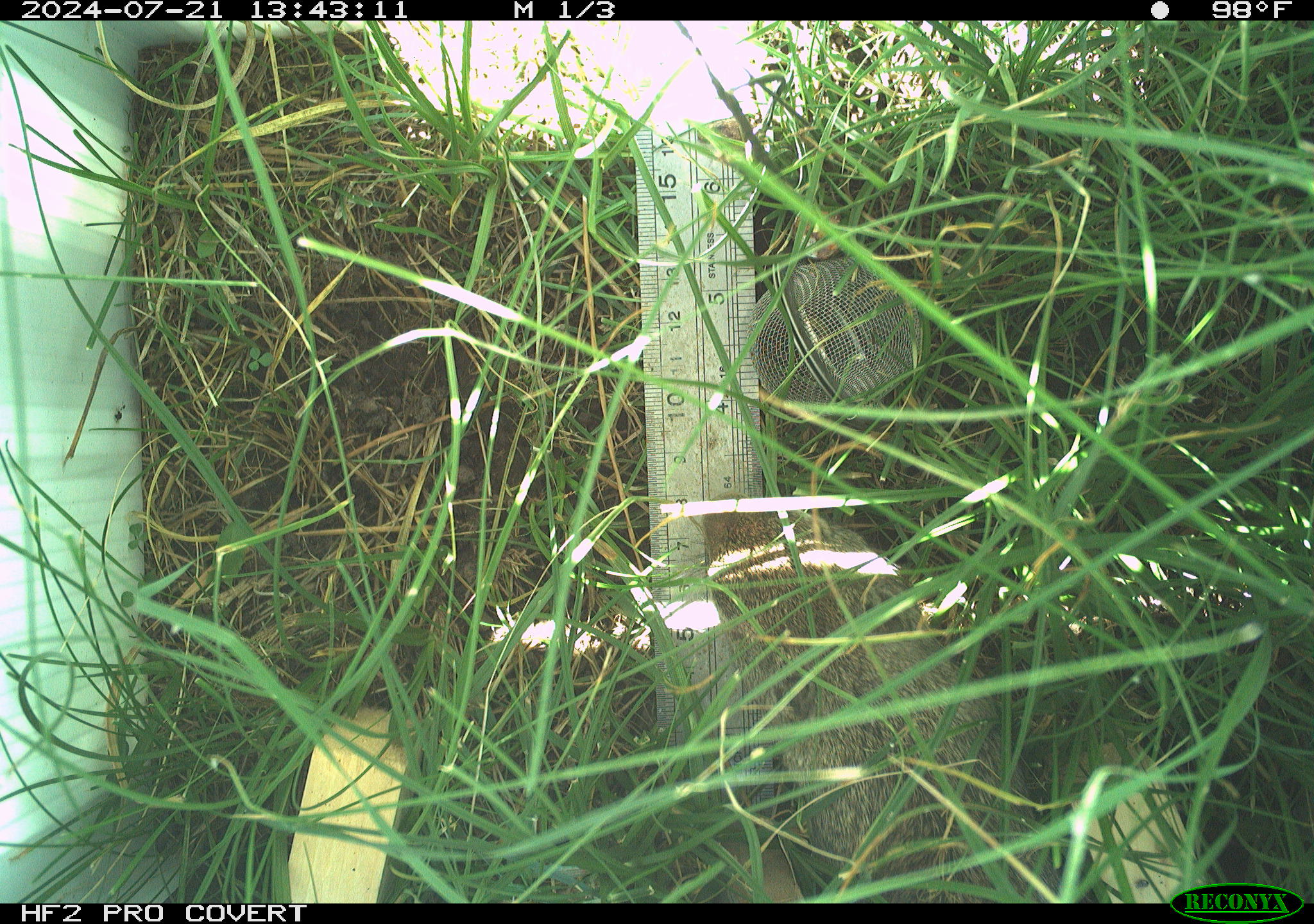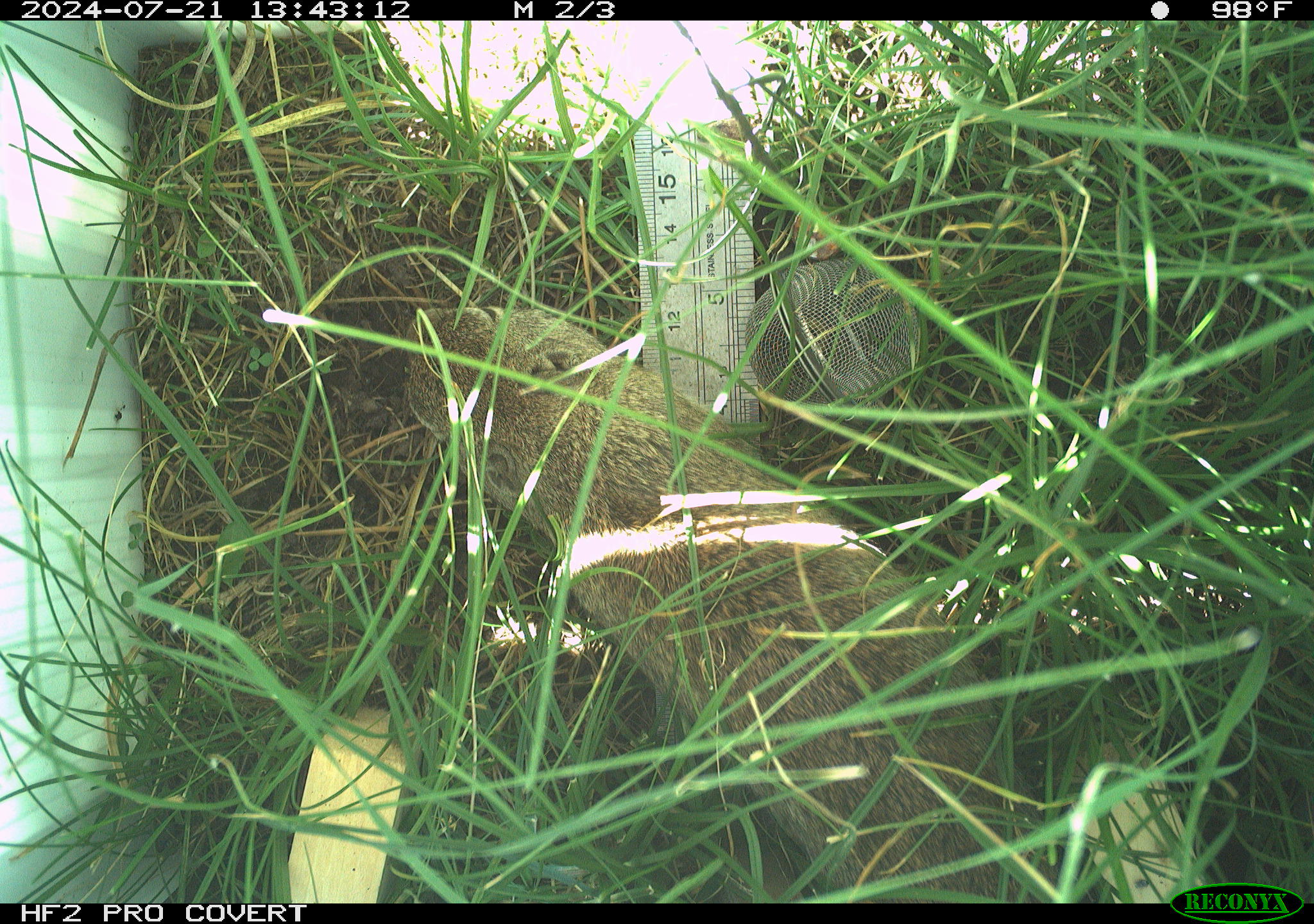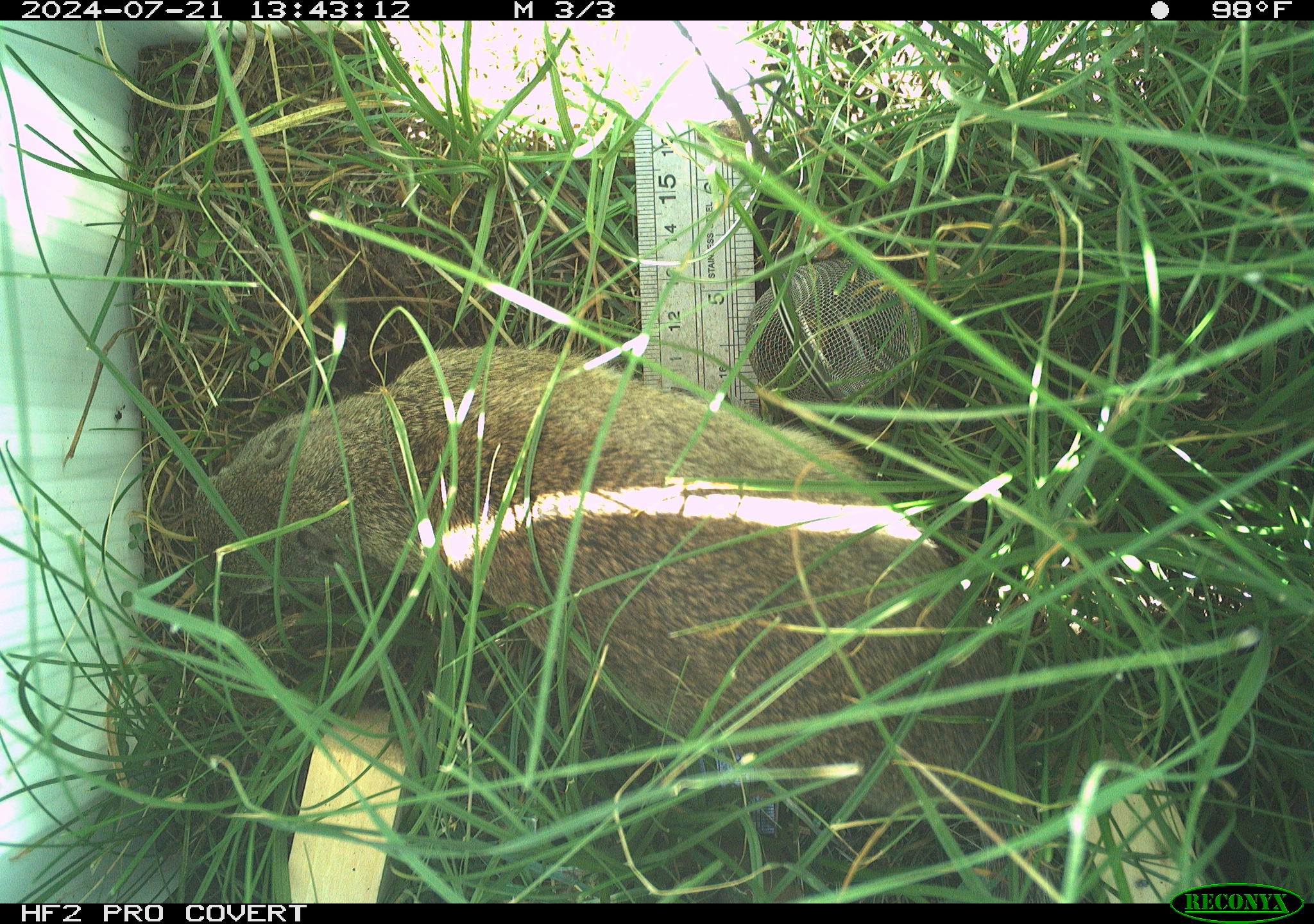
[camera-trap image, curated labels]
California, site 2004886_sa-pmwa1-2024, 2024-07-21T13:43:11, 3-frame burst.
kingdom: Animalia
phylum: Chordata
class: Mammalia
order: Rodentia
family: Sciuridae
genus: Urocitellus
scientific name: Urocitellus beldingi beldingi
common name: belding's ground squirrel